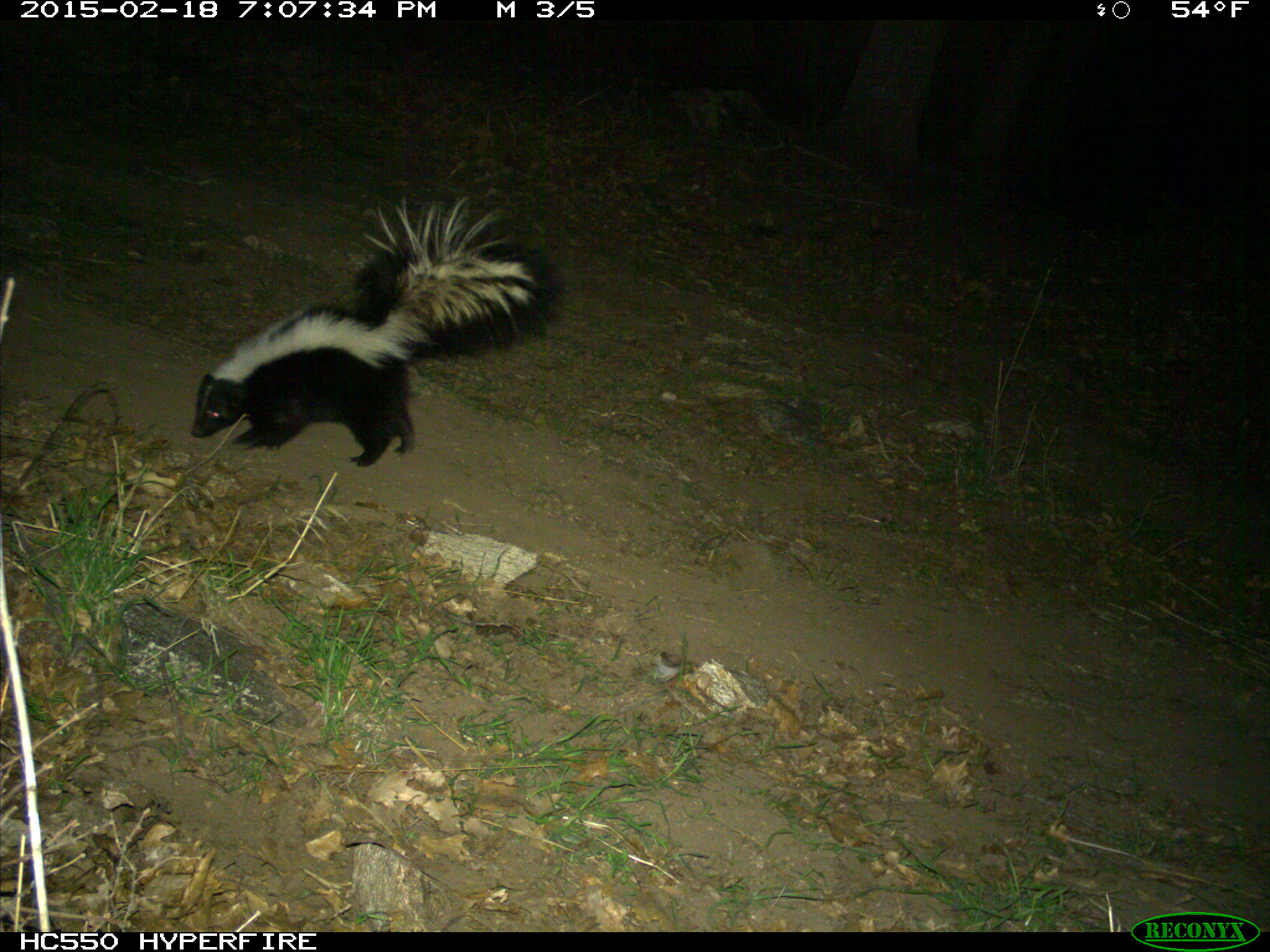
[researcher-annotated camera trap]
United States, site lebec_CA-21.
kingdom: Animalia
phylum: Chordata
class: Mammalia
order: Carnivora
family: Mephitidae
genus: Mephitis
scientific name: Mephitis mephitis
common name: striped skunk